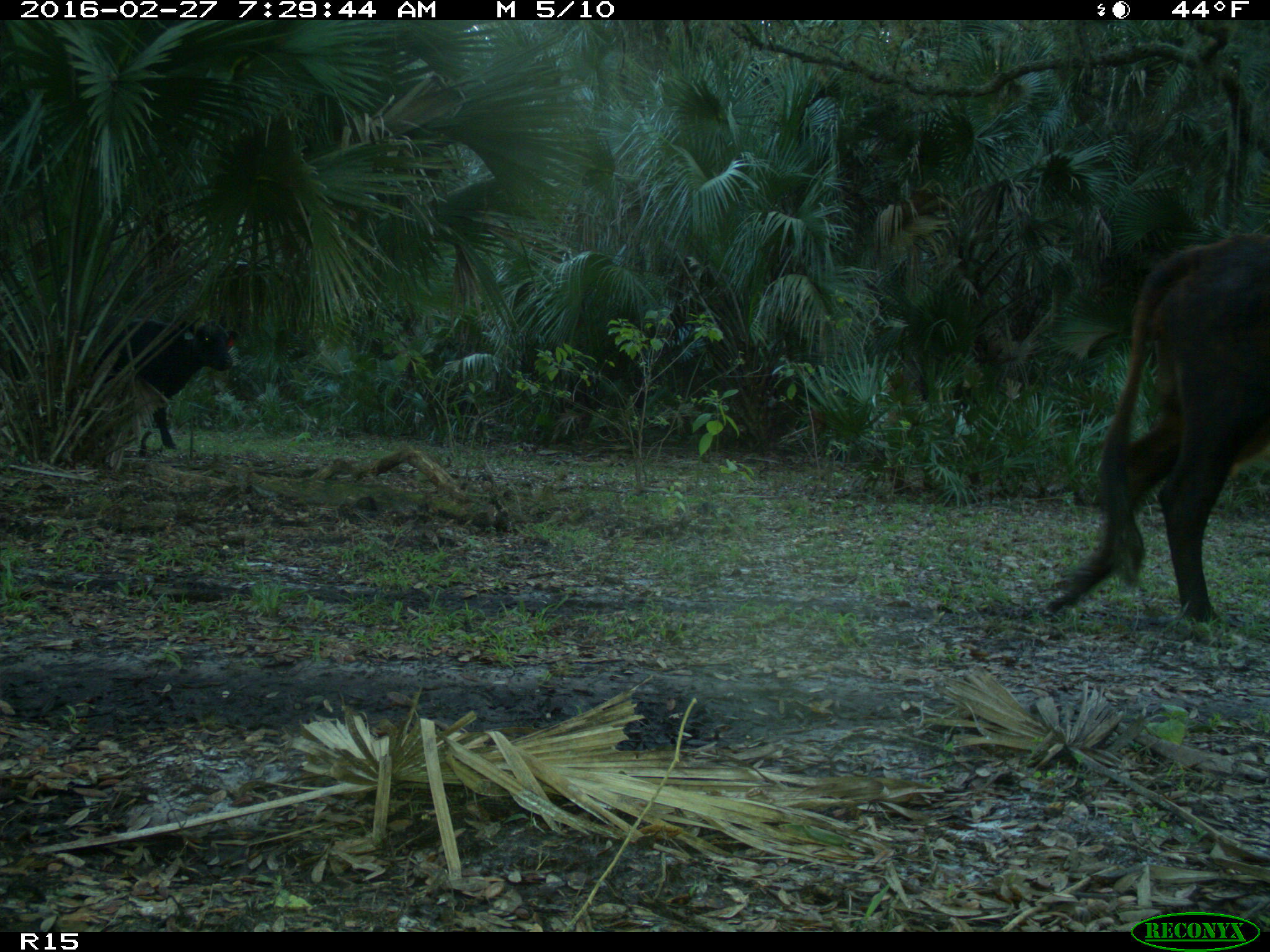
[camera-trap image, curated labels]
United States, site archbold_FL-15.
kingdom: Animalia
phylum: Chordata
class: Mammalia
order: Artiodactyla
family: Bovidae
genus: Bos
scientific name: Bos taurus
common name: domestic cow